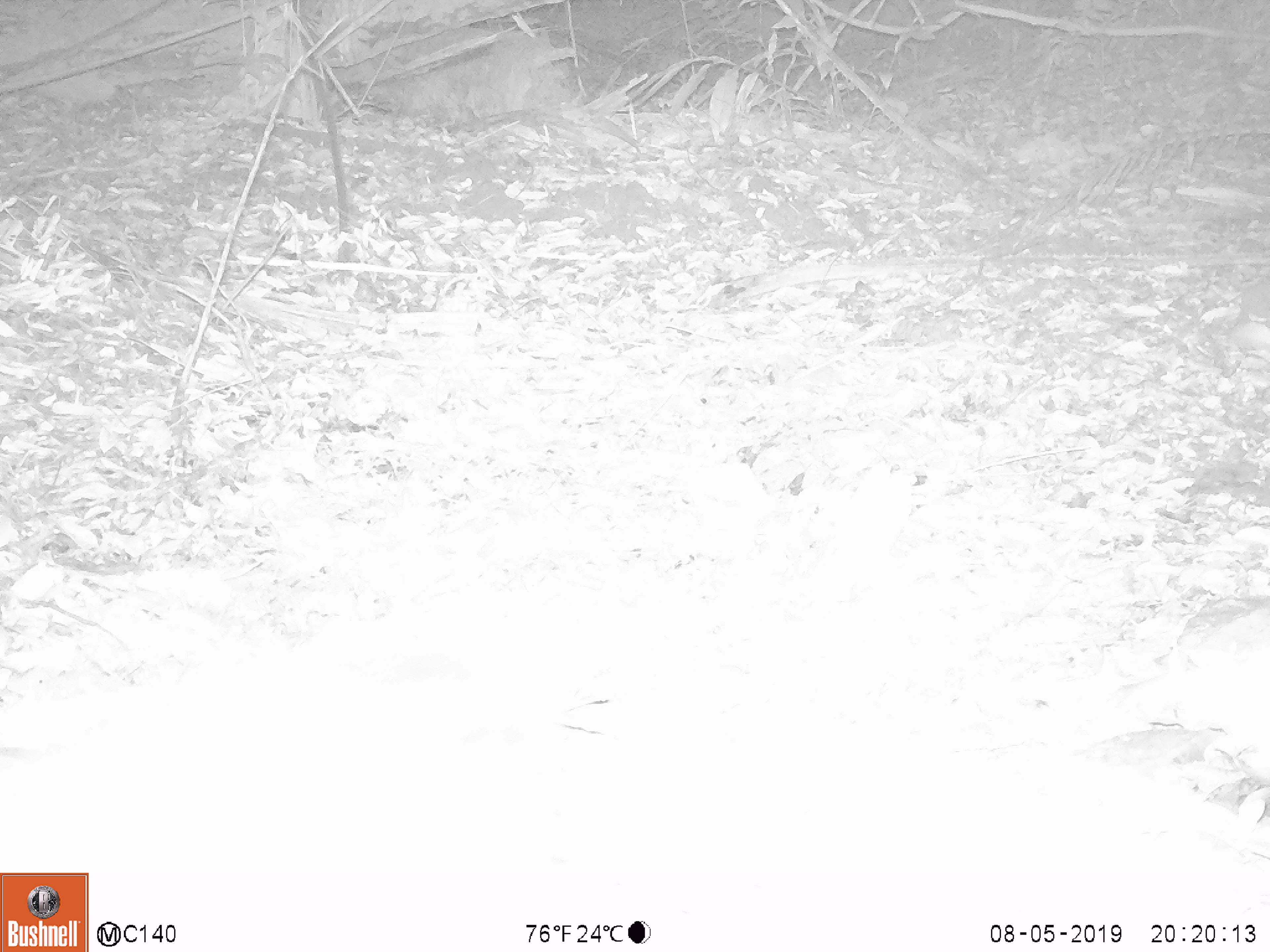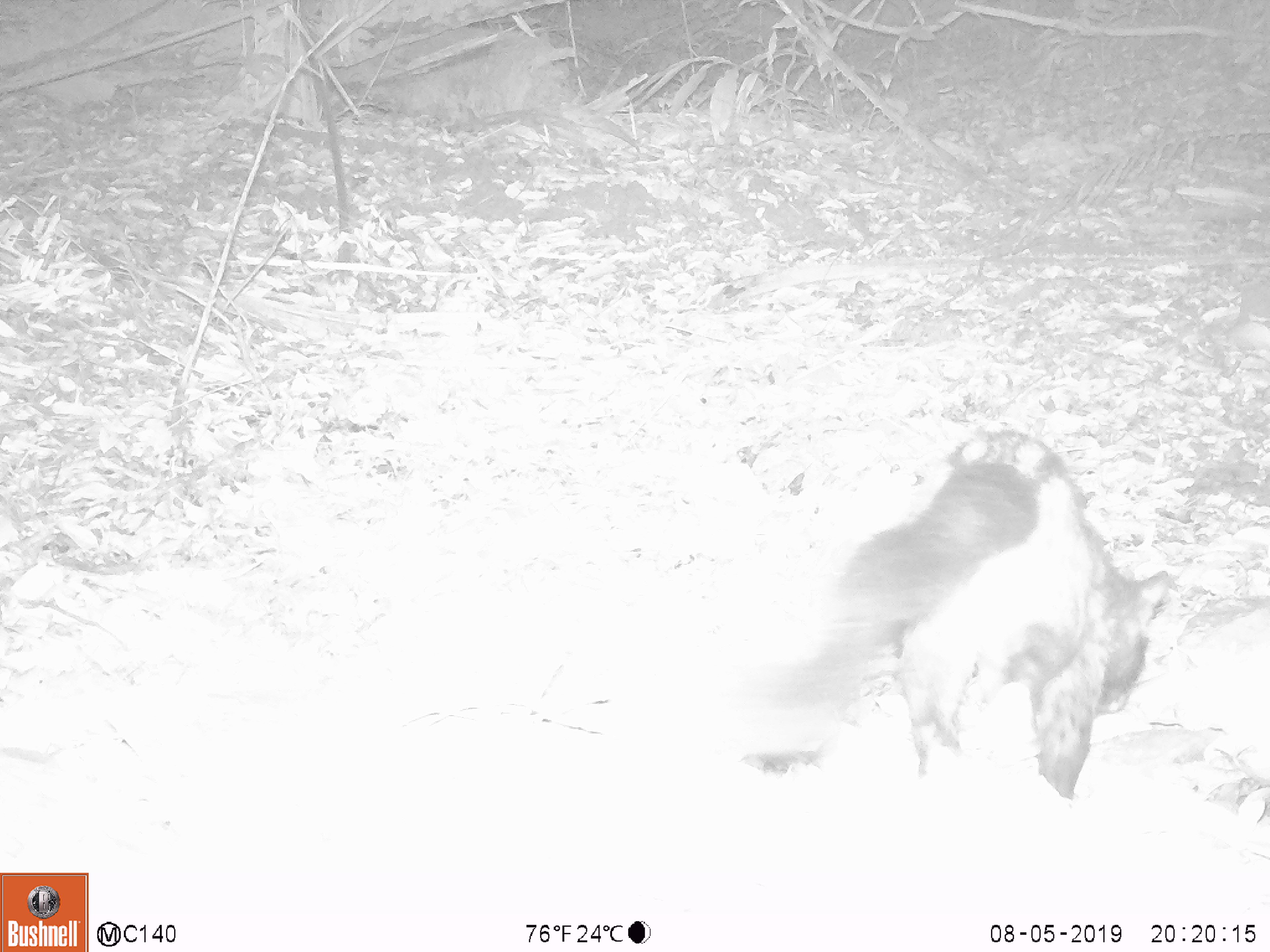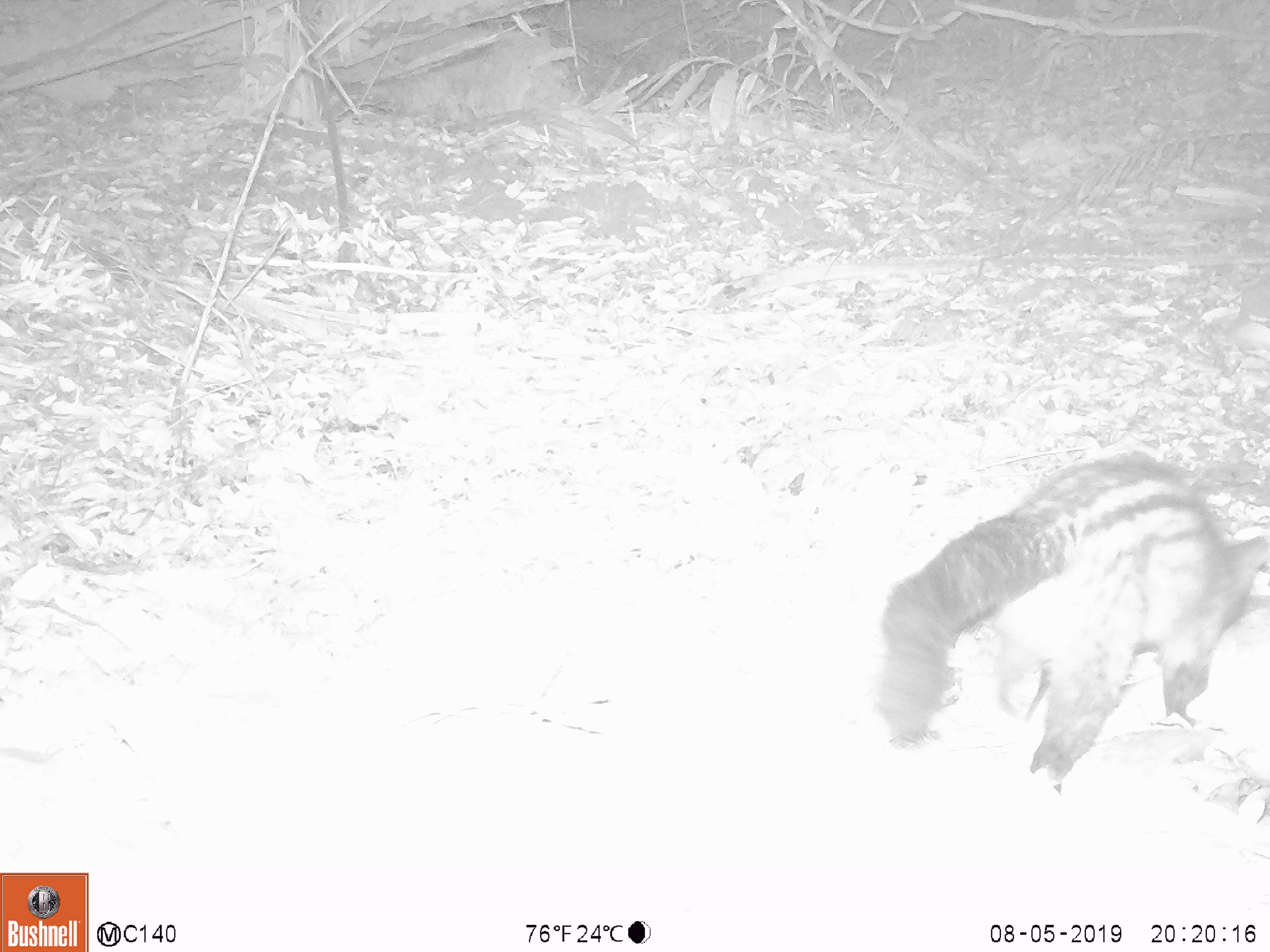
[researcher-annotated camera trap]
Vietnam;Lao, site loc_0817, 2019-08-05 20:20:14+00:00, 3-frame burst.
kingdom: Animalia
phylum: Chordata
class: Mammalia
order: Carnivora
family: Viverridae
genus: Paradoxurus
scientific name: Paradoxurus hermaphroditus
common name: common palm civet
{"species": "common palm civet (Paradoxurus hermaphroditus)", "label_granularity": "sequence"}